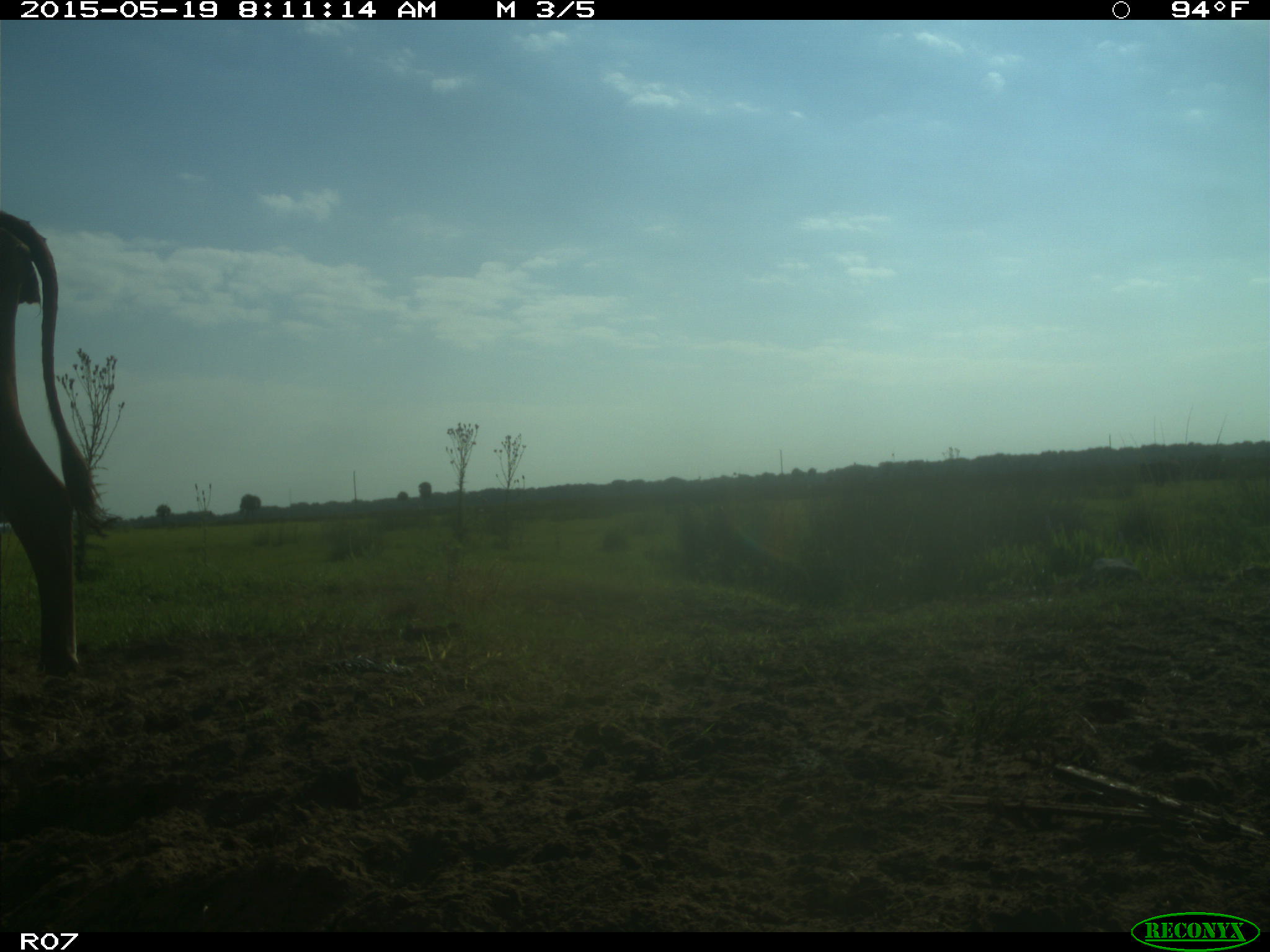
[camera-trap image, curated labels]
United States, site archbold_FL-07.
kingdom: Animalia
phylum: Chordata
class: Mammalia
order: Artiodactyla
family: Bovidae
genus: Bos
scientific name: Bos taurus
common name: domestic cow